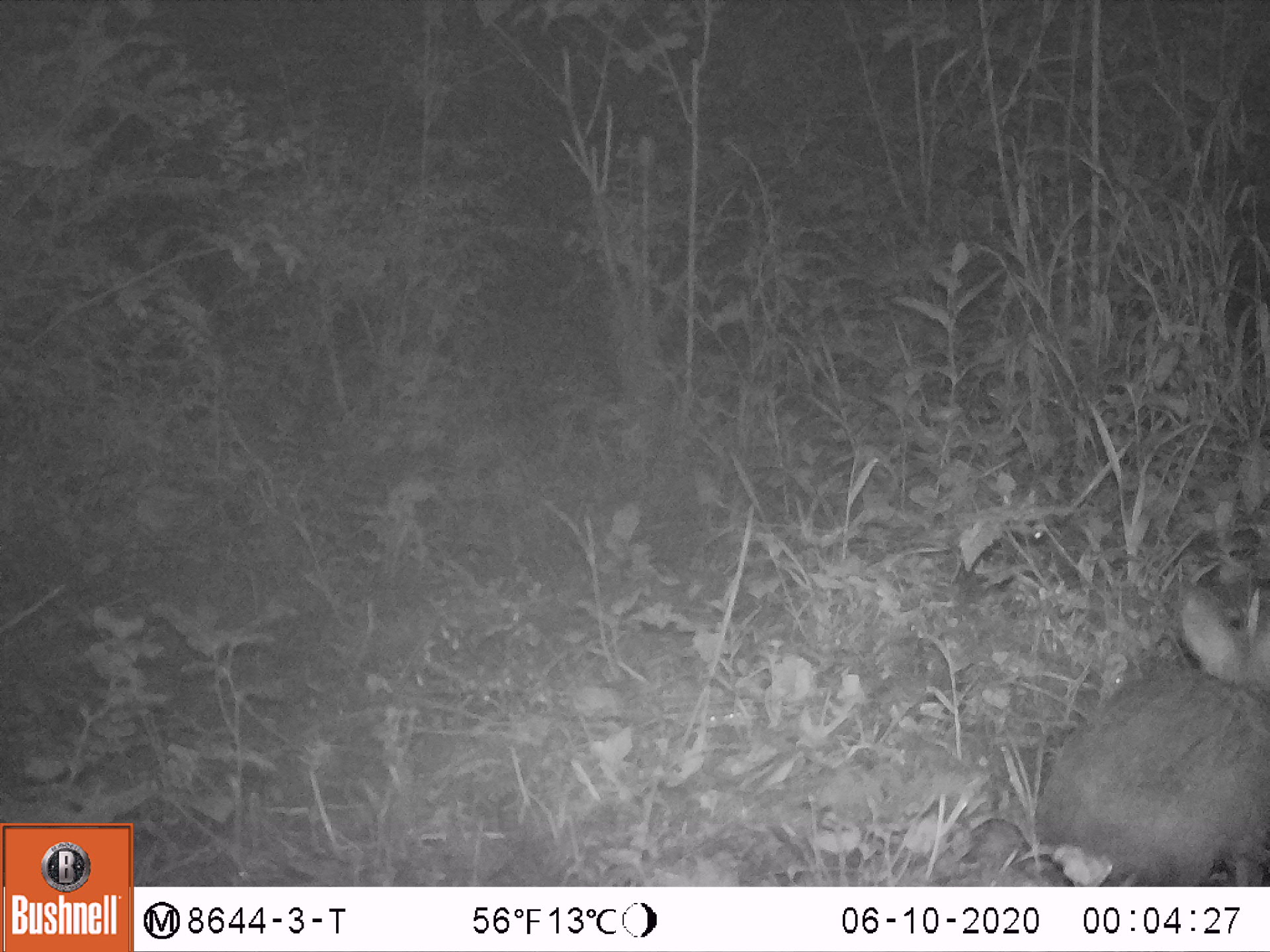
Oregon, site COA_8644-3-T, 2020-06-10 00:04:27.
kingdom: Animalia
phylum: Chordata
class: Mammalia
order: Lagomorpha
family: Leporidae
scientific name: Leporidae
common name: hares and rabbits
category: leporidae family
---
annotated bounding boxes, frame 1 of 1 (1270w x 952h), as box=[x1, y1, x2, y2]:
leporidae family: box=[1031, 579, 1259, 878]